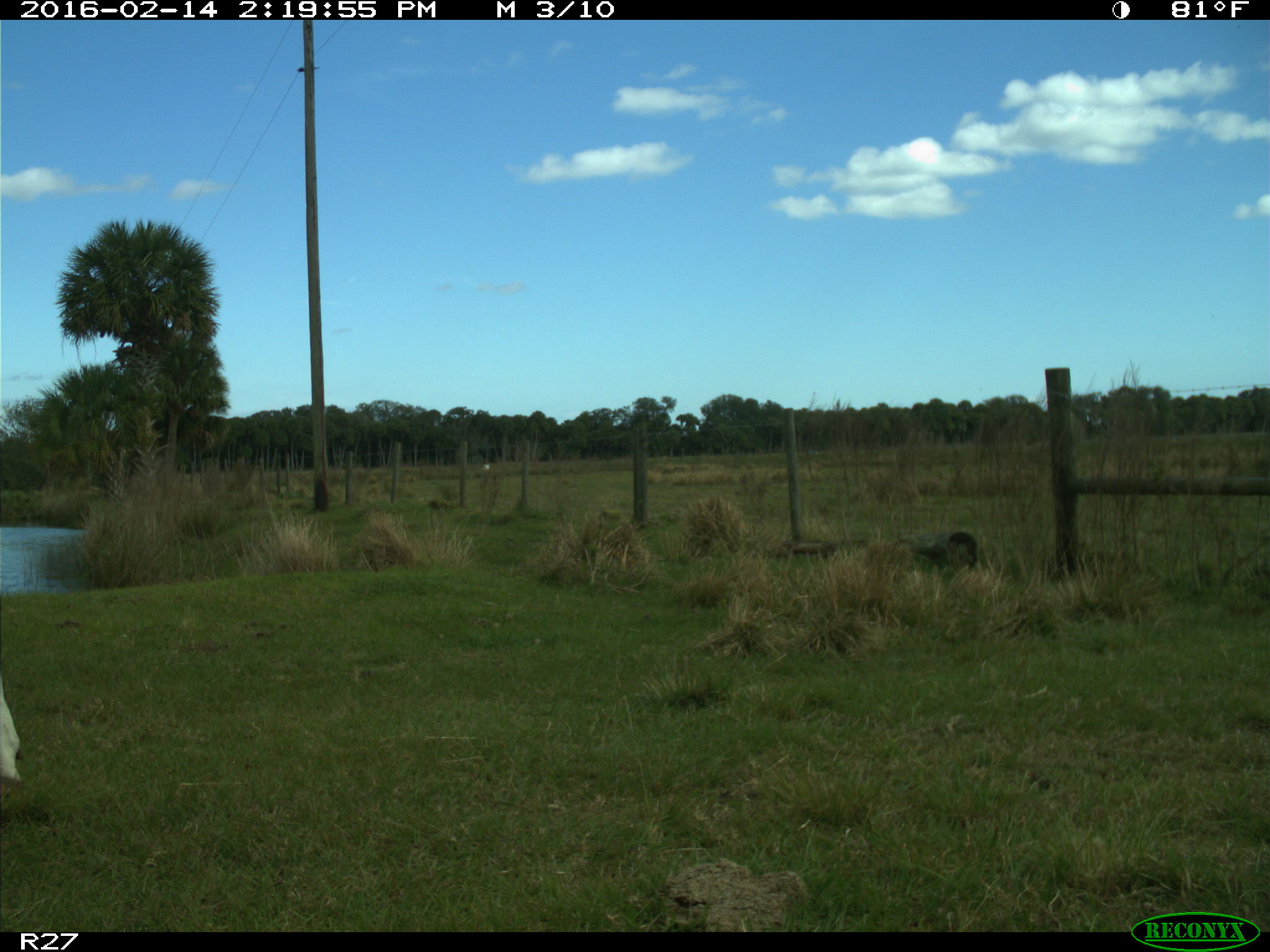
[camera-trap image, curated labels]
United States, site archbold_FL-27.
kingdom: Animalia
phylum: Chordata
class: Mammalia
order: Artiodactyla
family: Bovidae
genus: Bos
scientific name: Bos taurus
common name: domestic cow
Bos taurus (domestic cow).